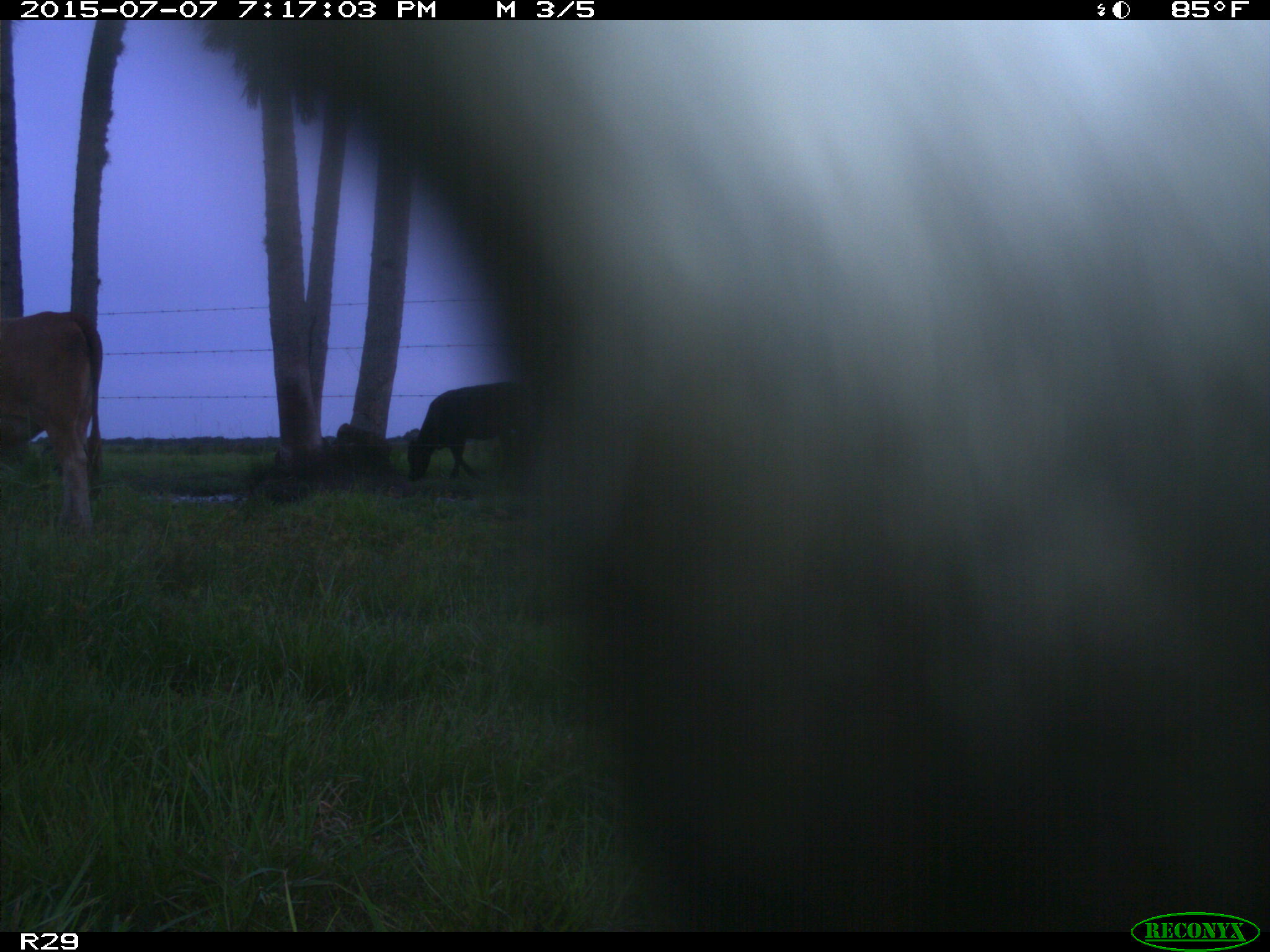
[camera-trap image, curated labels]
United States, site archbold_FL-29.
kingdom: Animalia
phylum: Chordata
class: Mammalia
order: Artiodactyla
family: Bovidae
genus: Bos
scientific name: Bos taurus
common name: domestic cow